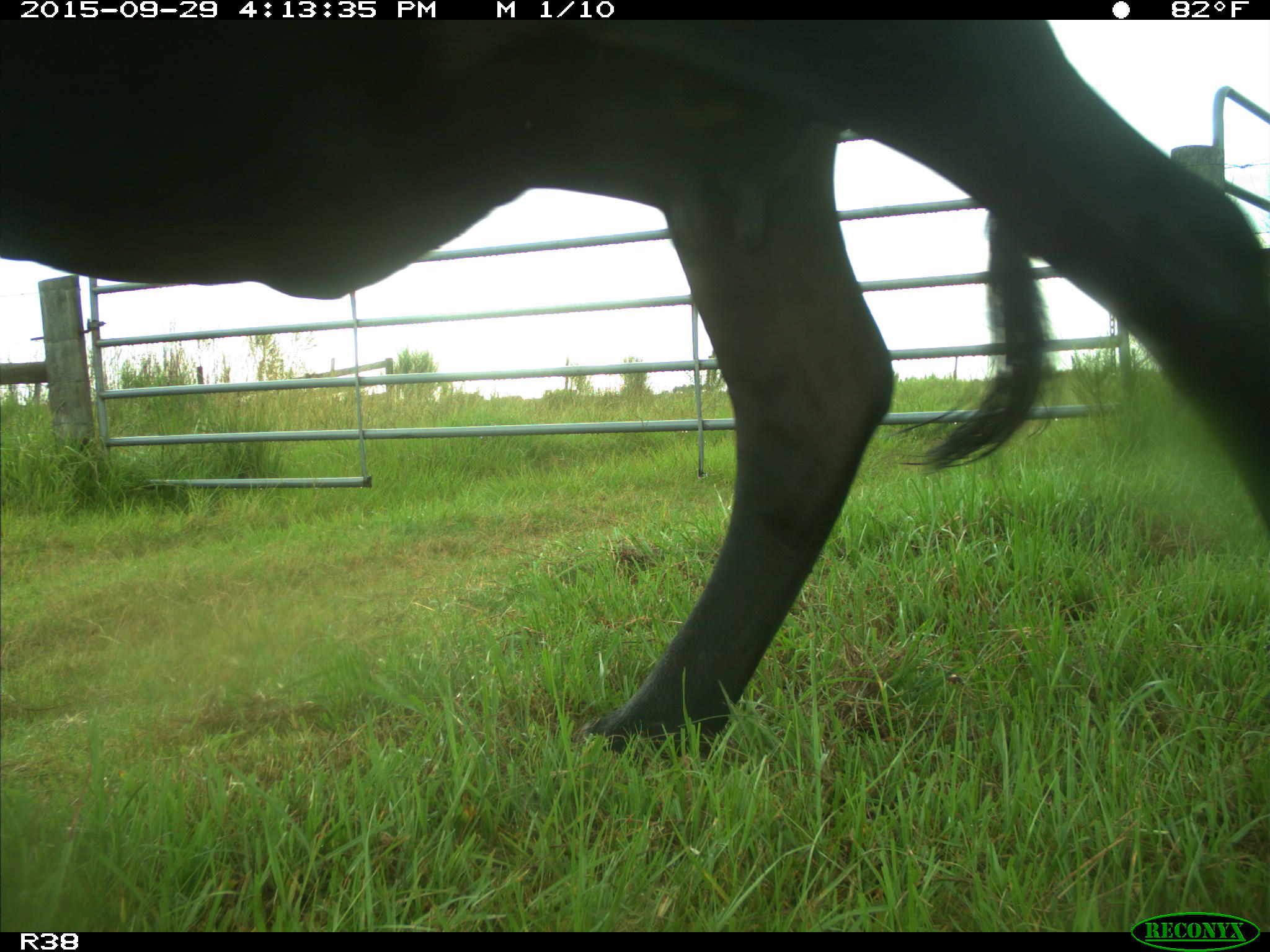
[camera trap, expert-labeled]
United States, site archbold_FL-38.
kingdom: Animalia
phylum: Chordata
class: Mammalia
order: Artiodactyla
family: Bovidae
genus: Bos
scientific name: Bos taurus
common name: domestic cow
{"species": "Bos taurus (domestic cow)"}